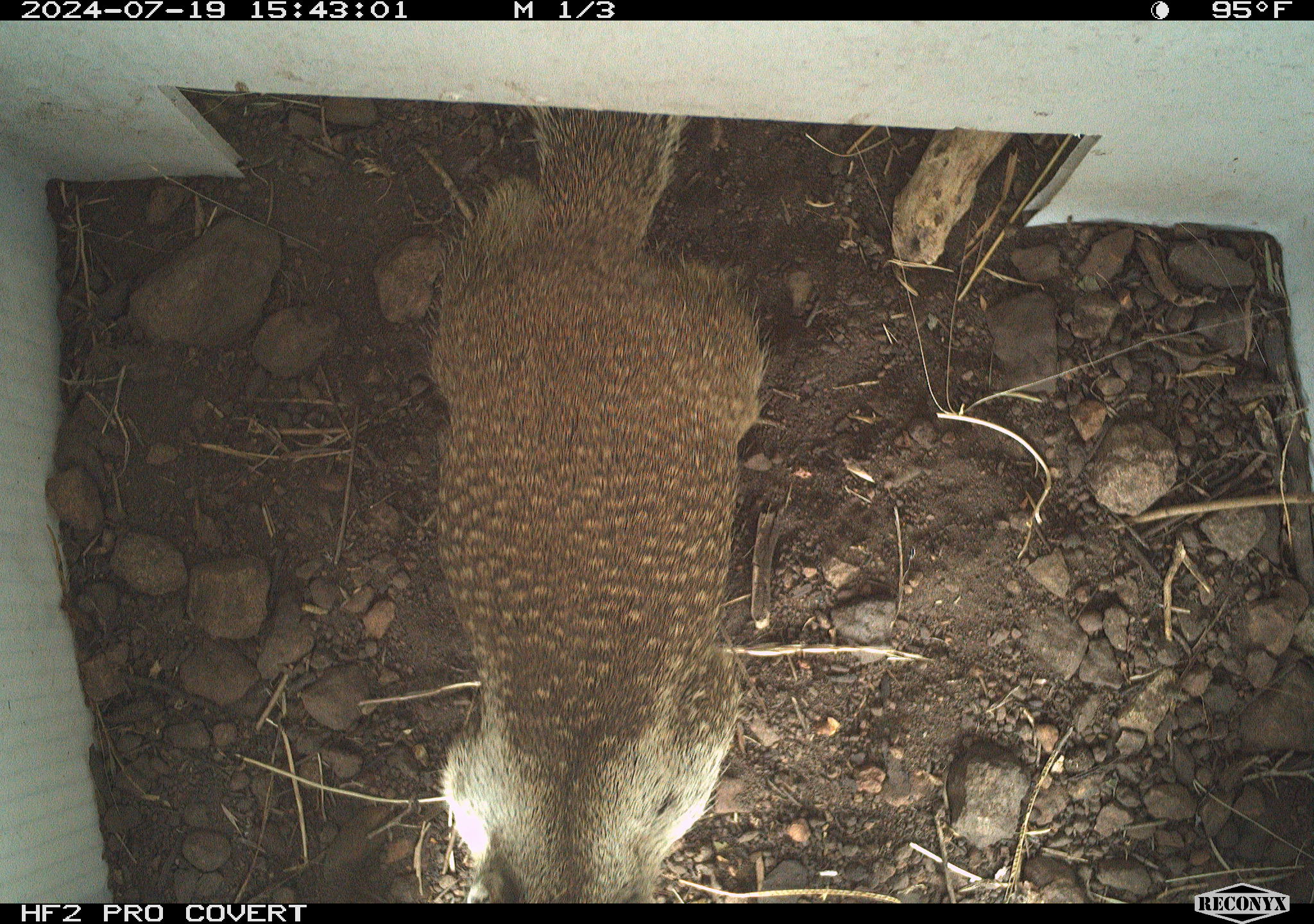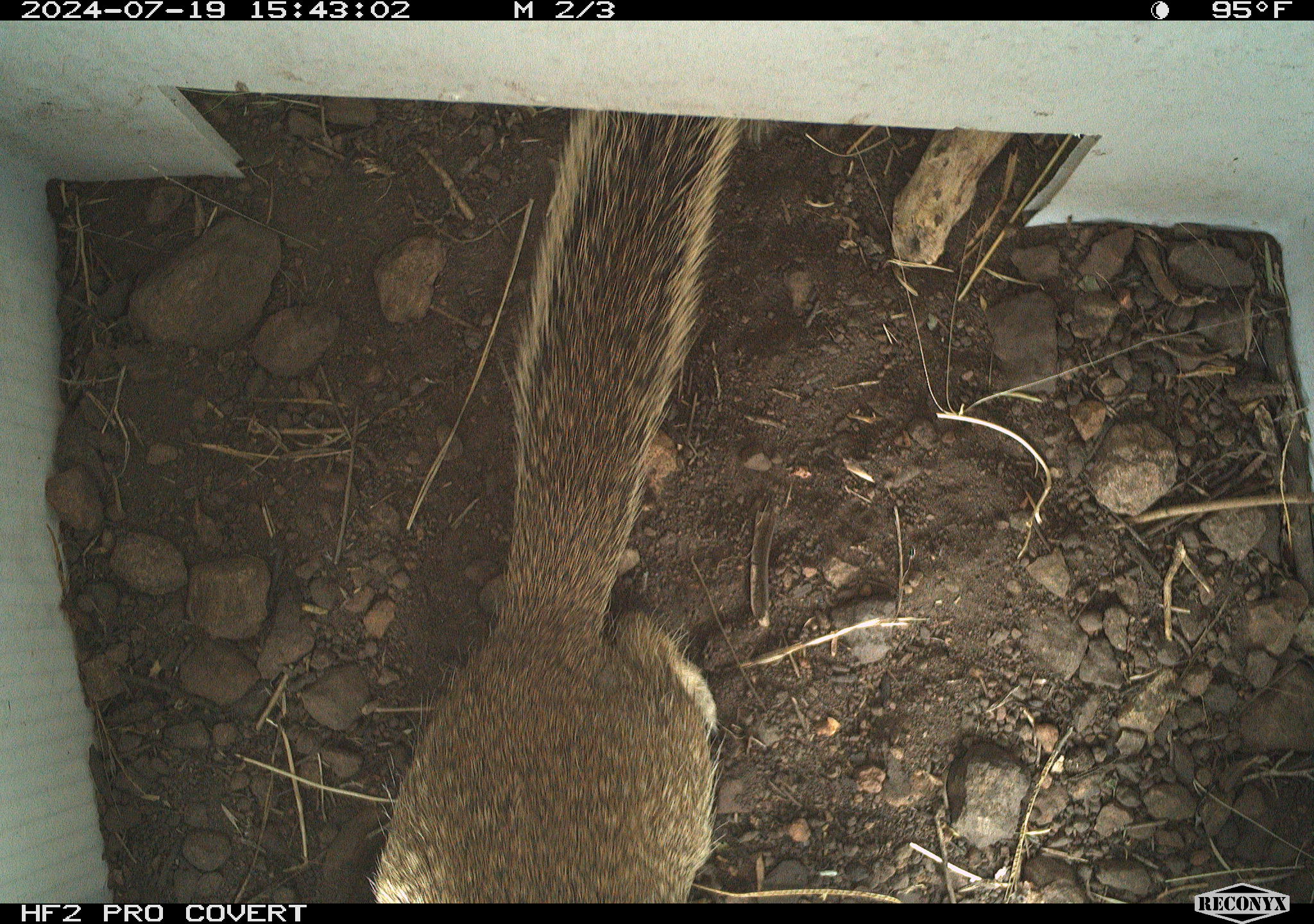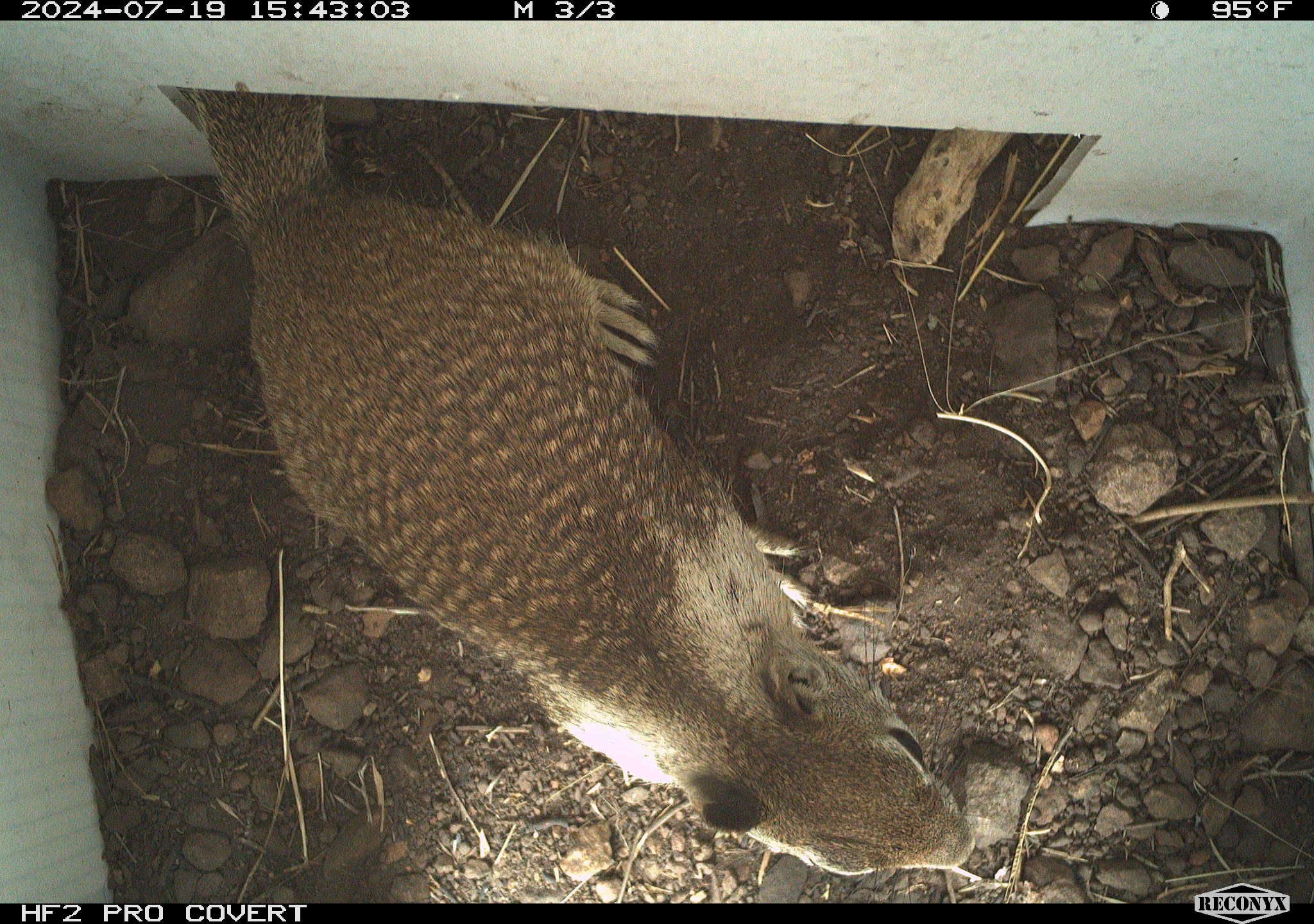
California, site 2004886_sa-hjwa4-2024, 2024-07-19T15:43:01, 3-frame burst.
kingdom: Animalia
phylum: Chordata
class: Mammalia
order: Rodentia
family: Sciuridae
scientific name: Sciuridae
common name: squirrels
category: sciuridae family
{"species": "sciuridae family (squirrels) (Sciuridae)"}